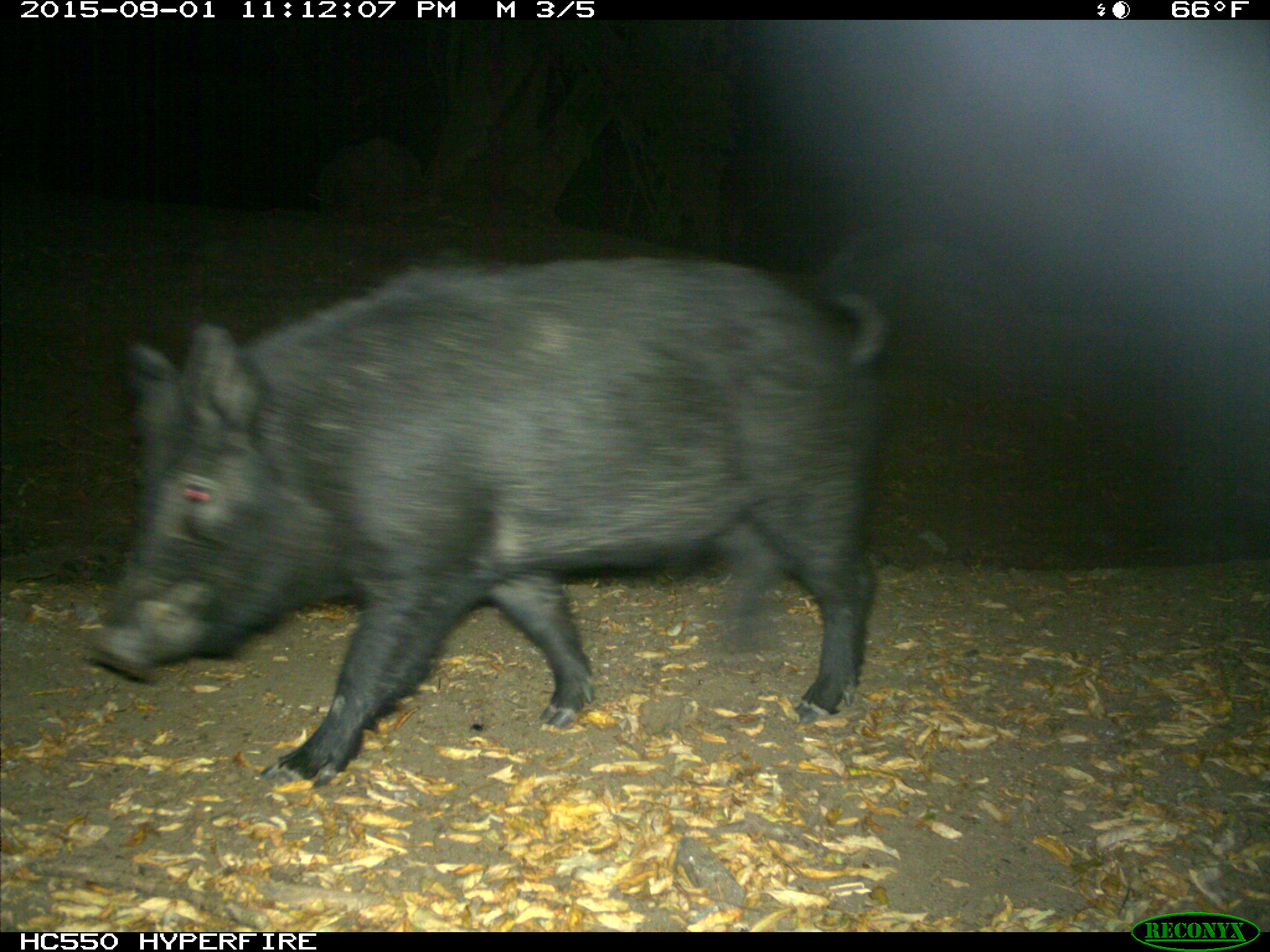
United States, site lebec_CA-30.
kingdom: Animalia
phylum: Chordata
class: Mammalia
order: Artiodactyla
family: Suidae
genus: Sus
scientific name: Sus scrofa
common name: wild boar